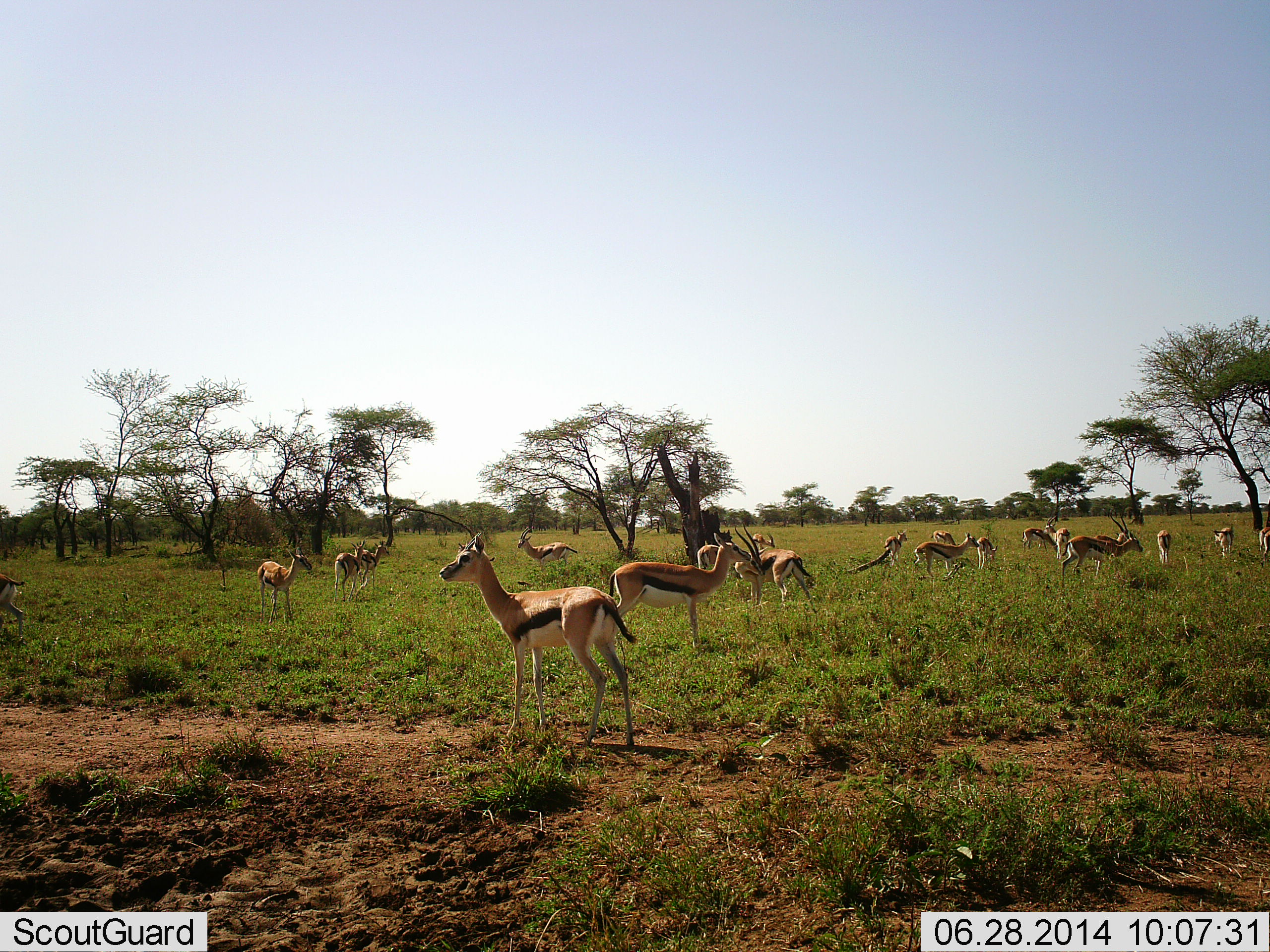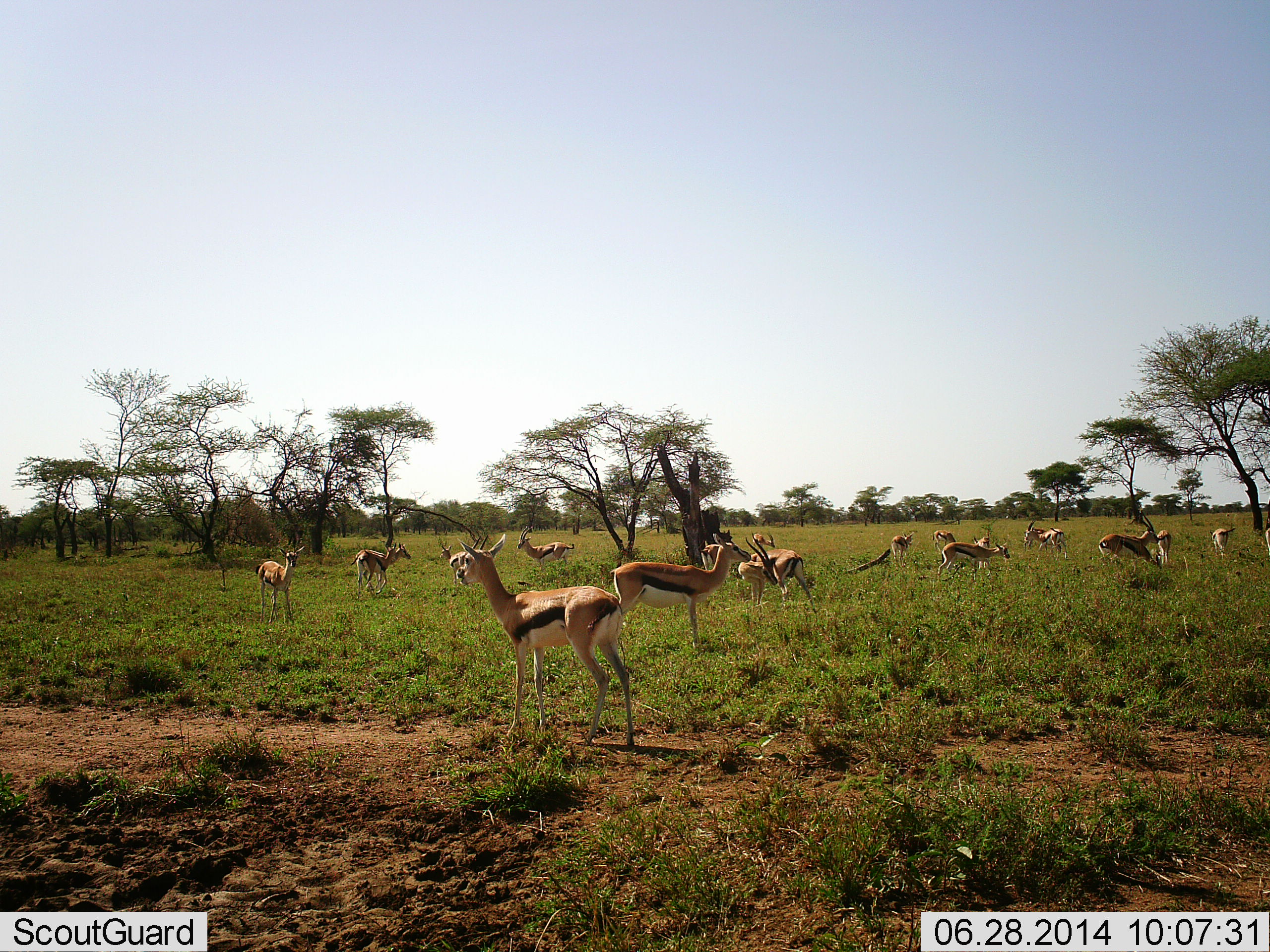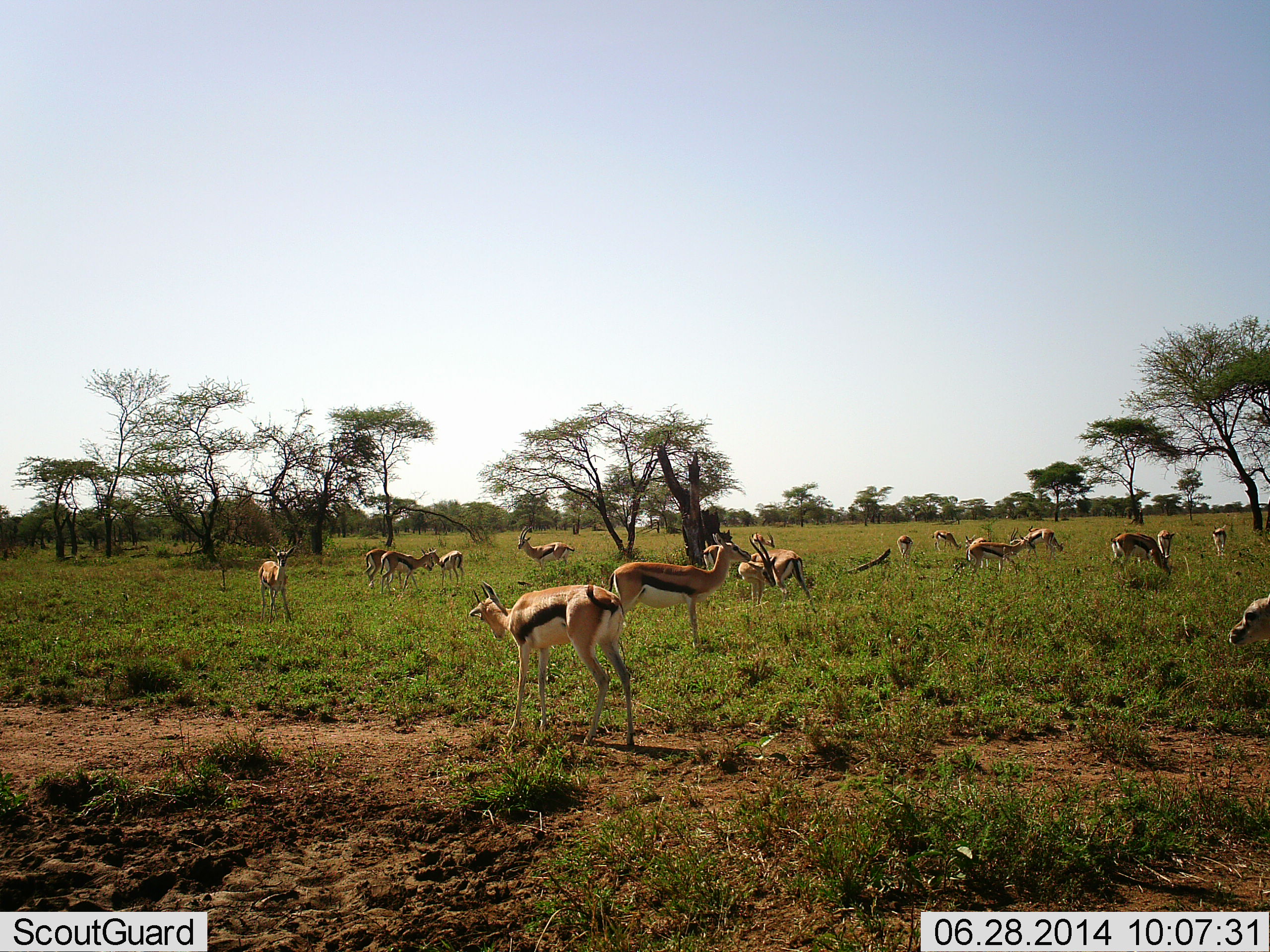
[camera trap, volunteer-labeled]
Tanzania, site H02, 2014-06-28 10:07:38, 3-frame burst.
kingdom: Animalia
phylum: Chordata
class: Mammalia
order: Artiodactyla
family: Bovidae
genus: Eudorcas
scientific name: Eudorcas thomsonii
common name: thomson's gazelle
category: gazellethomsons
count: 11-50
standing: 100%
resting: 10%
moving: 40%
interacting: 30%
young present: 0%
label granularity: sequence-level